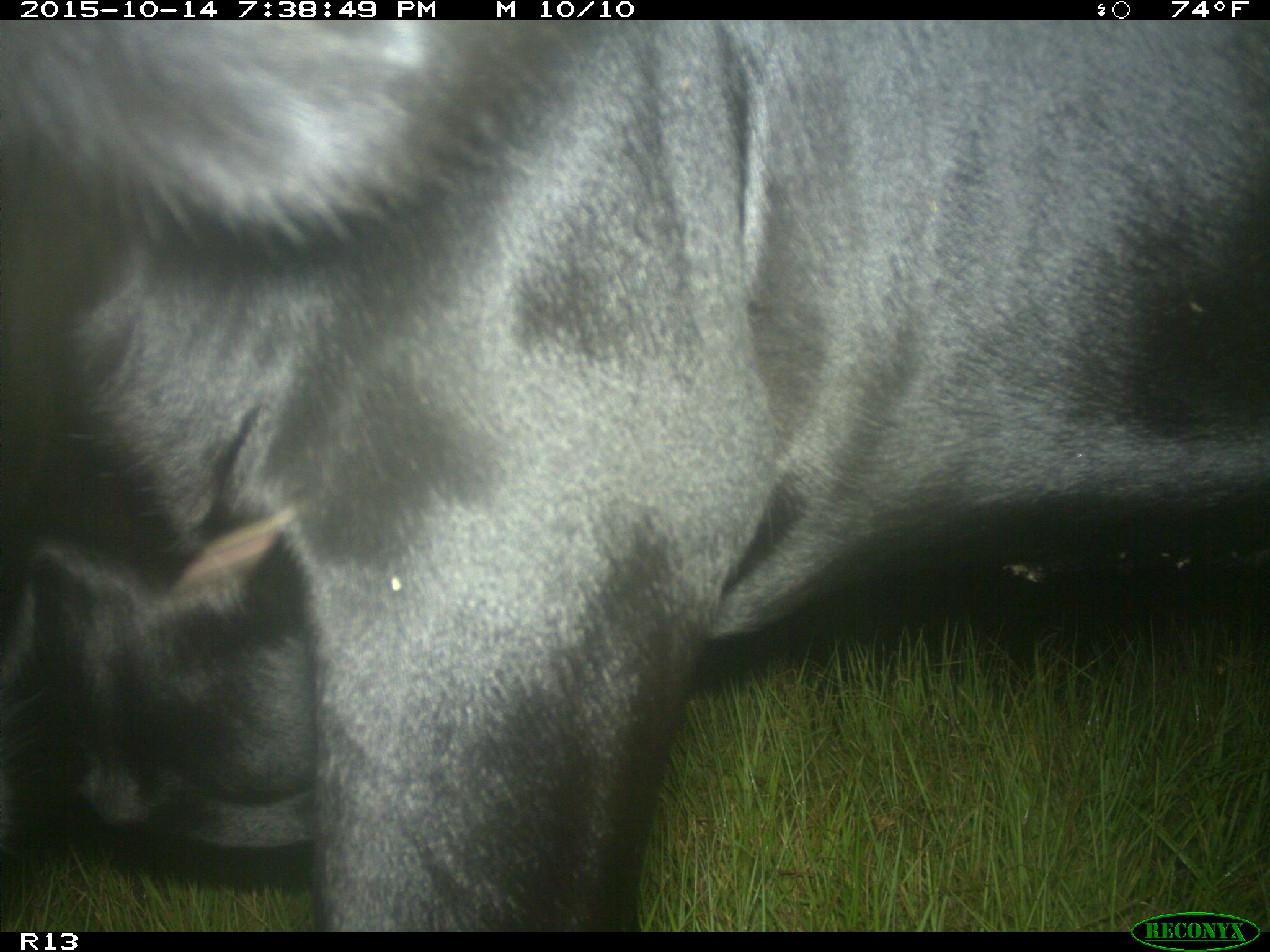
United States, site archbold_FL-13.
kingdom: Animalia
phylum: Chordata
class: Mammalia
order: Artiodactyla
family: Bovidae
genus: Bos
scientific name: Bos taurus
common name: domestic cow